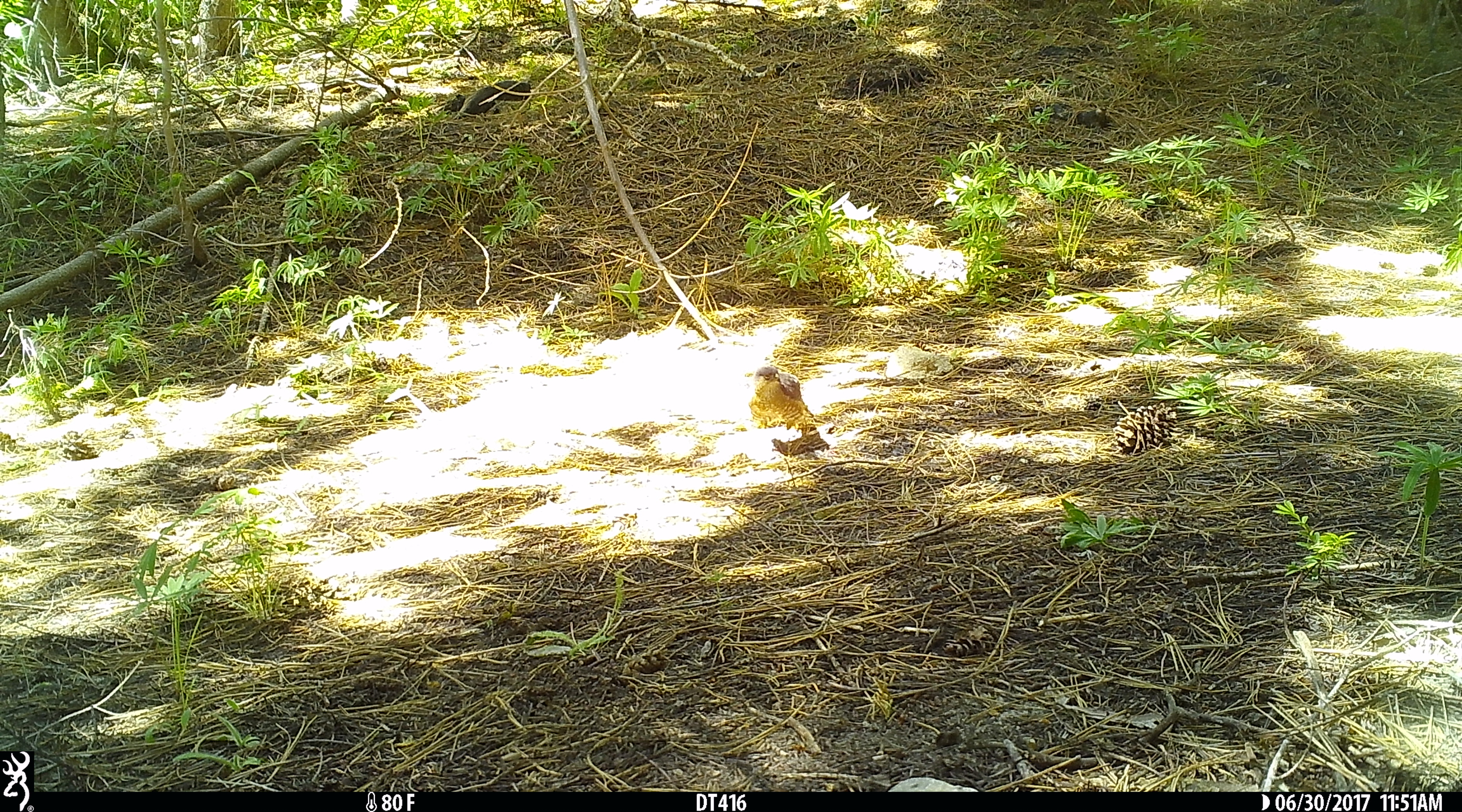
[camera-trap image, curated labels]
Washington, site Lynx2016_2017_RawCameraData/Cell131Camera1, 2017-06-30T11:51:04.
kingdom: Animalia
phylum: Chordata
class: Aves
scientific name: Aves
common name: birds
Aves (birds). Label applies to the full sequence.